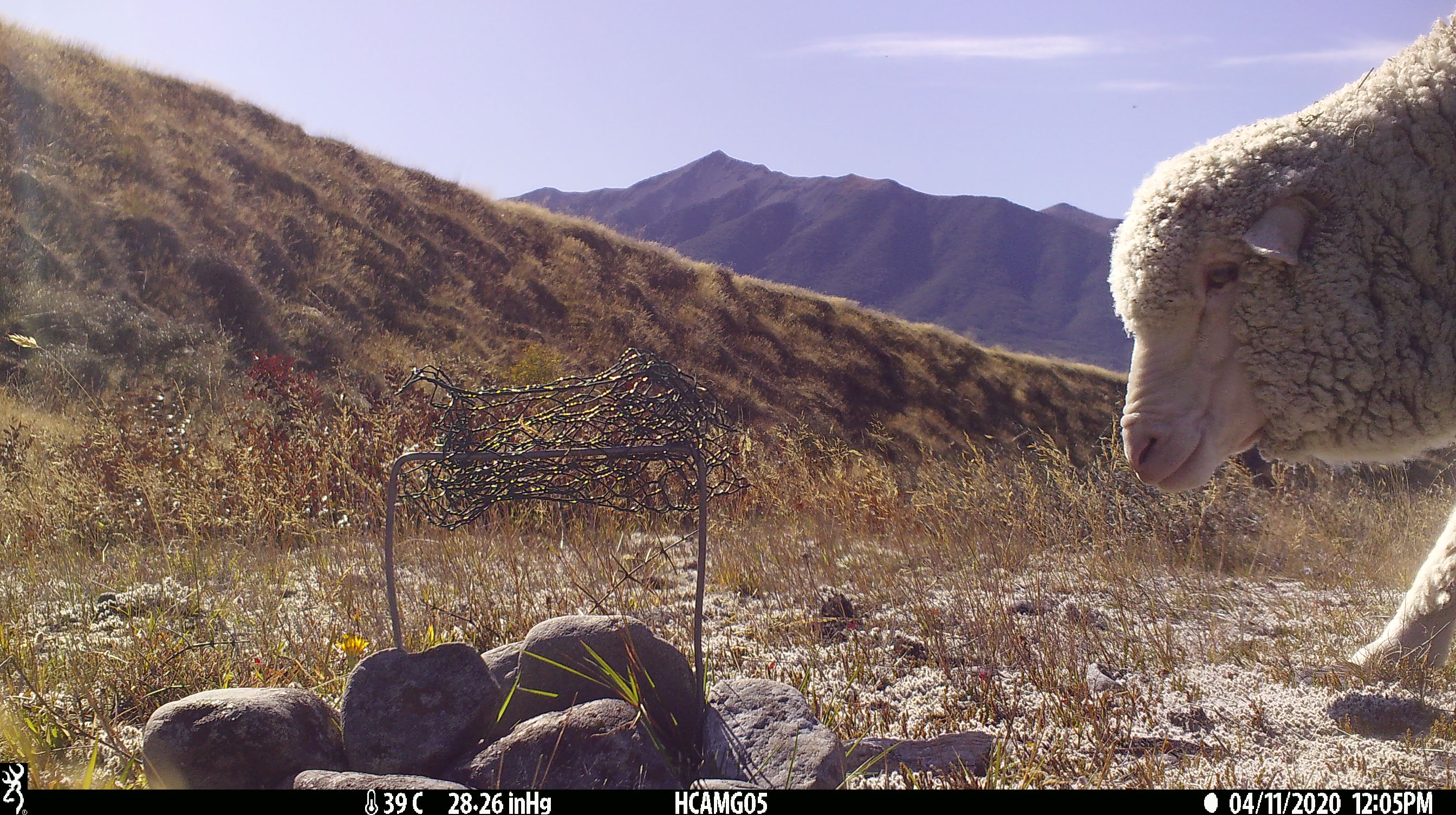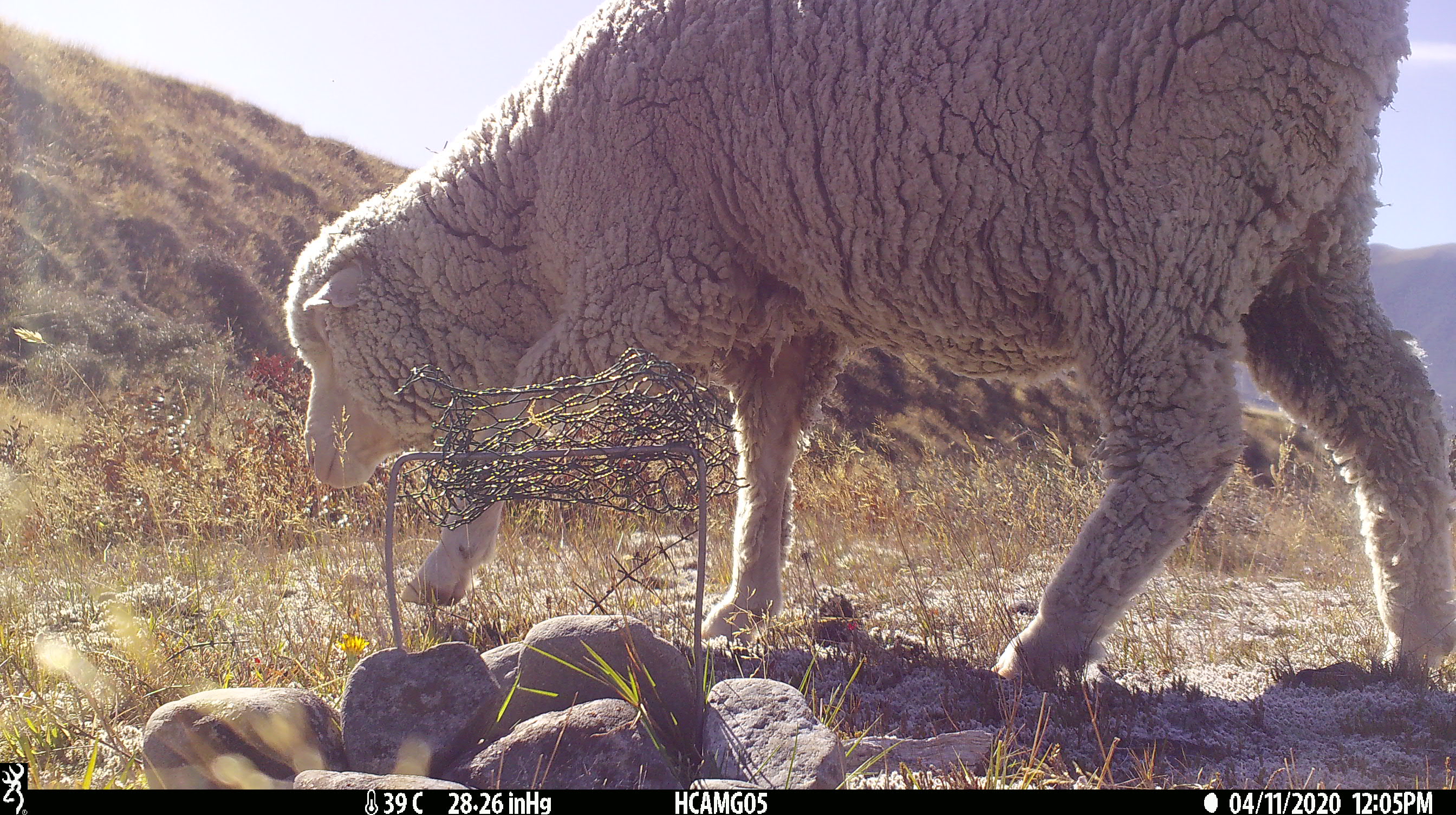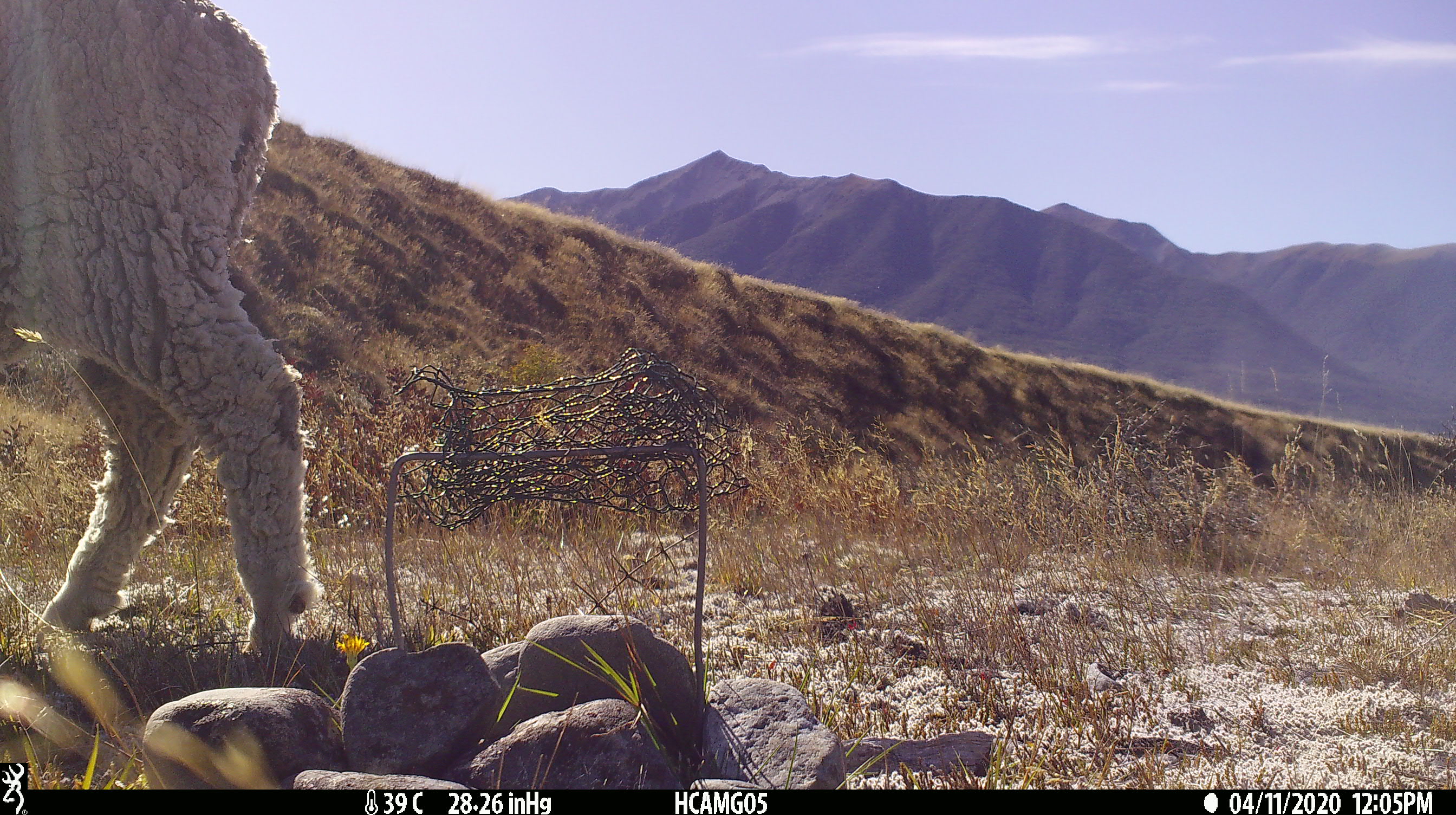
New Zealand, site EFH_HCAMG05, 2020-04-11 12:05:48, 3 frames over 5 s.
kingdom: Animalia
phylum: Chordata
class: Mammalia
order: Artiodactyla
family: Bovidae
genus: Ovis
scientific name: Ovis aries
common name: domestic sheep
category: sheep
Sheep (domestic sheep) (Ovis aries).